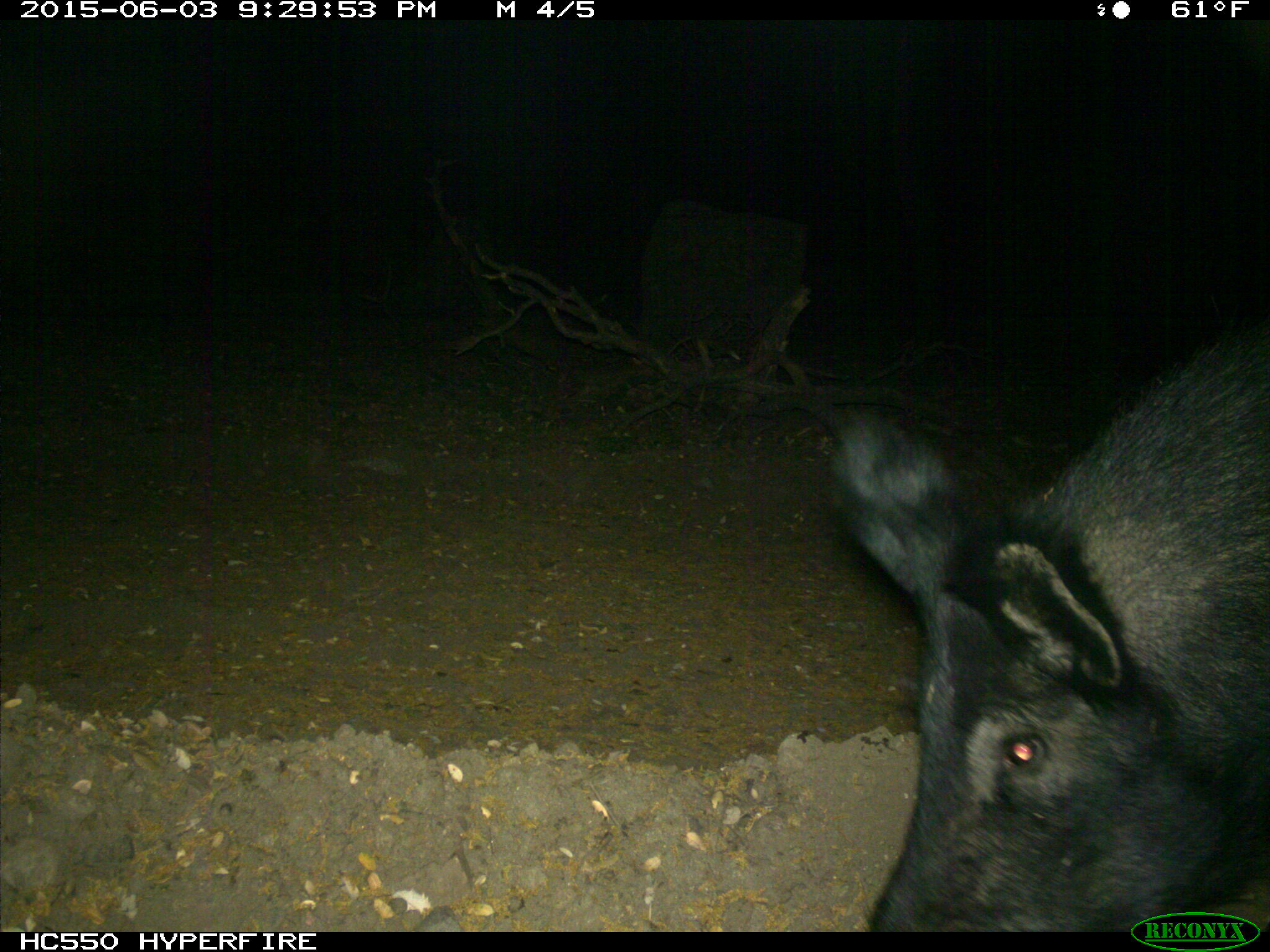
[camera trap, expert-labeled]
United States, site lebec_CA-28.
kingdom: Animalia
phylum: Chordata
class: Mammalia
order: Artiodactyla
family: Suidae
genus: Sus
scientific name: Sus scrofa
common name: wild boar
Sus scrofa (wild boar).